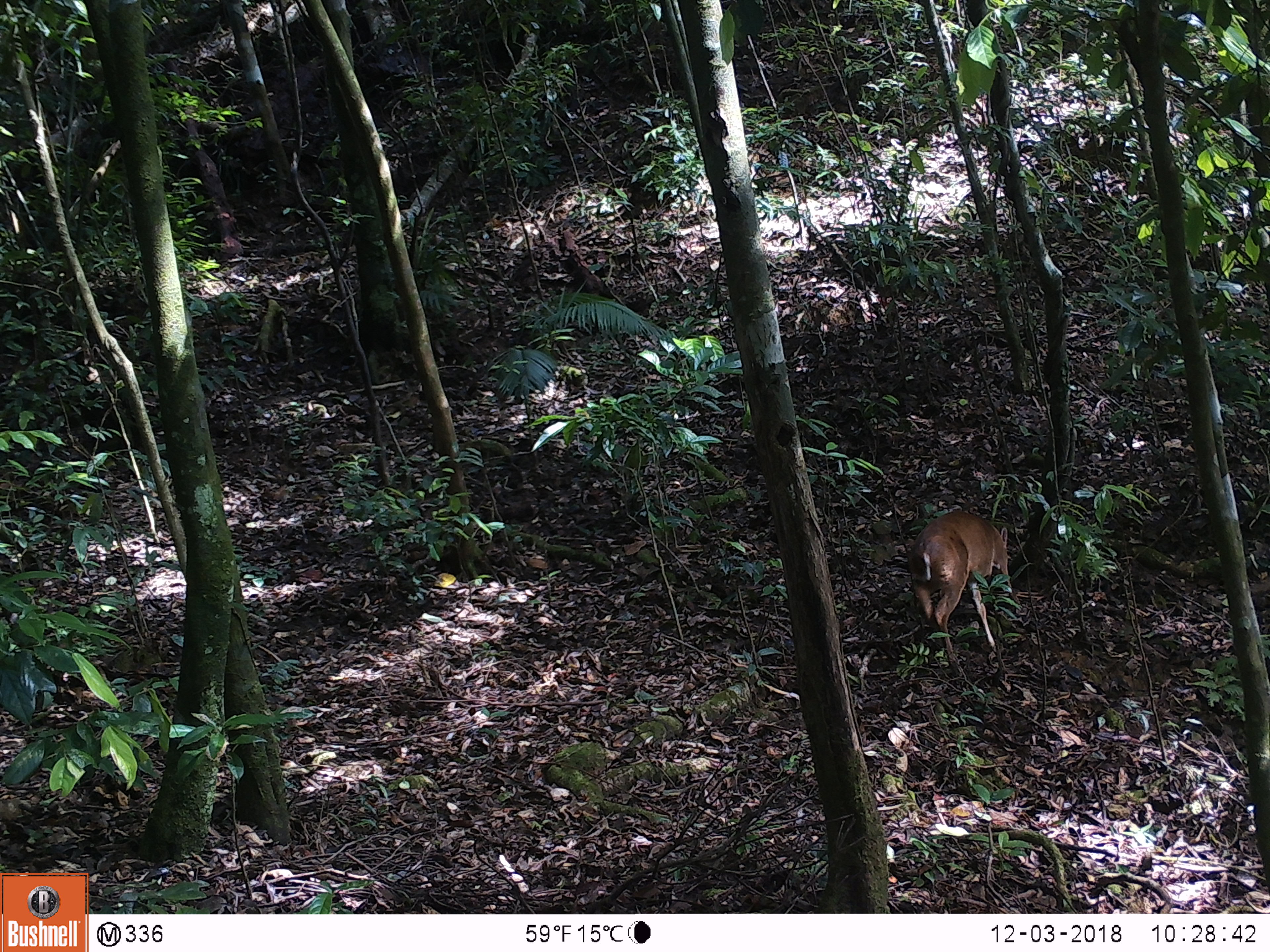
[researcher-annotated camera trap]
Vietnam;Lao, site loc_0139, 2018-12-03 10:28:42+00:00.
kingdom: Animalia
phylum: Chordata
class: Mammalia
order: Artiodactyla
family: Cervidae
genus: Muntiacus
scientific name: Muntiacus vuquangensis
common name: large-antlered muntjac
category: large antlered muntjac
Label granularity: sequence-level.